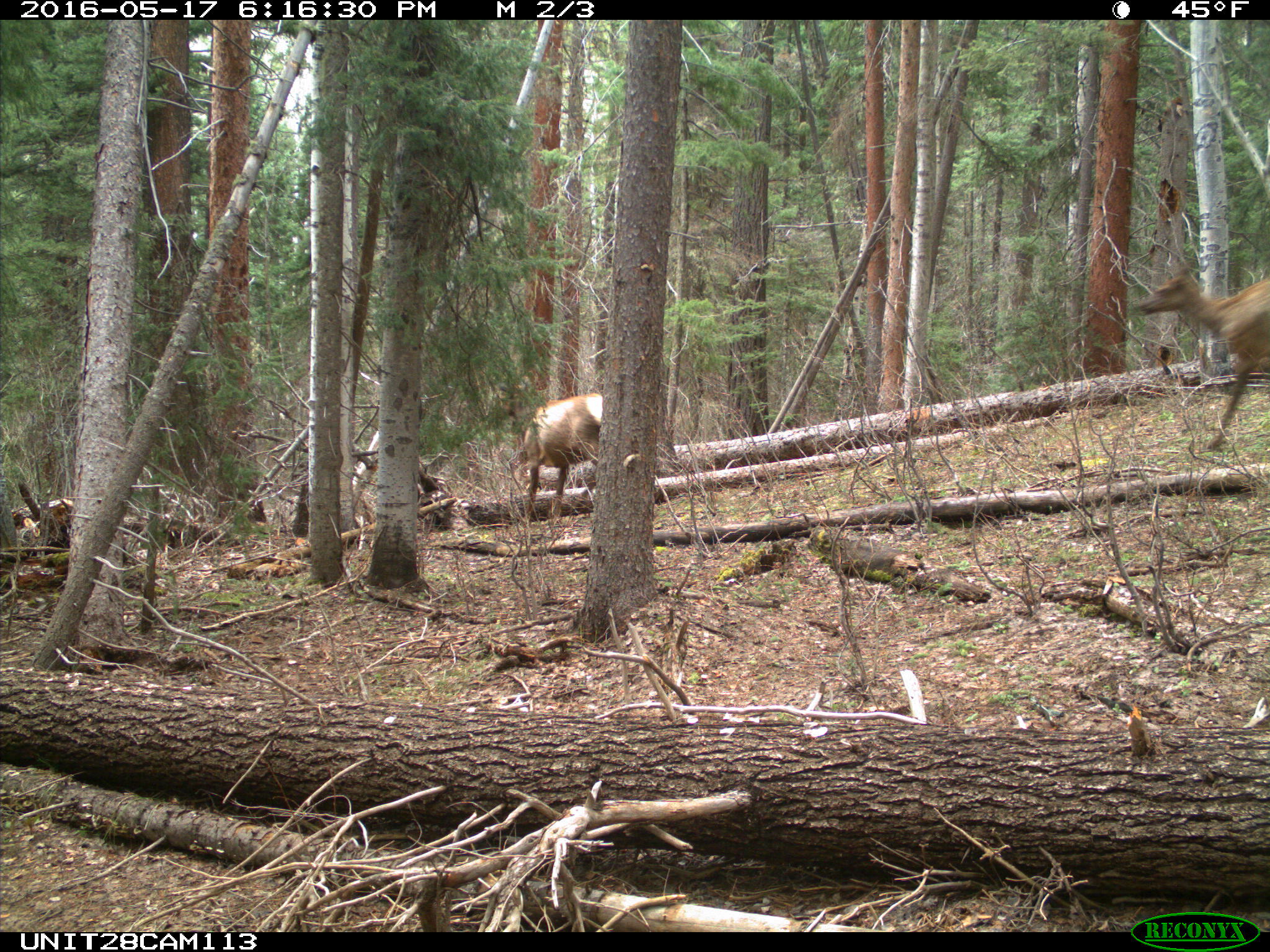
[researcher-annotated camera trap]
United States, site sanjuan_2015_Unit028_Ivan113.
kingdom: Animalia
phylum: Chordata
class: Mammalia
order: Artiodactyla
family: Cervidae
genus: Cervus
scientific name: Cervus elaphus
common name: red deer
Cervus elaphus (red deer).